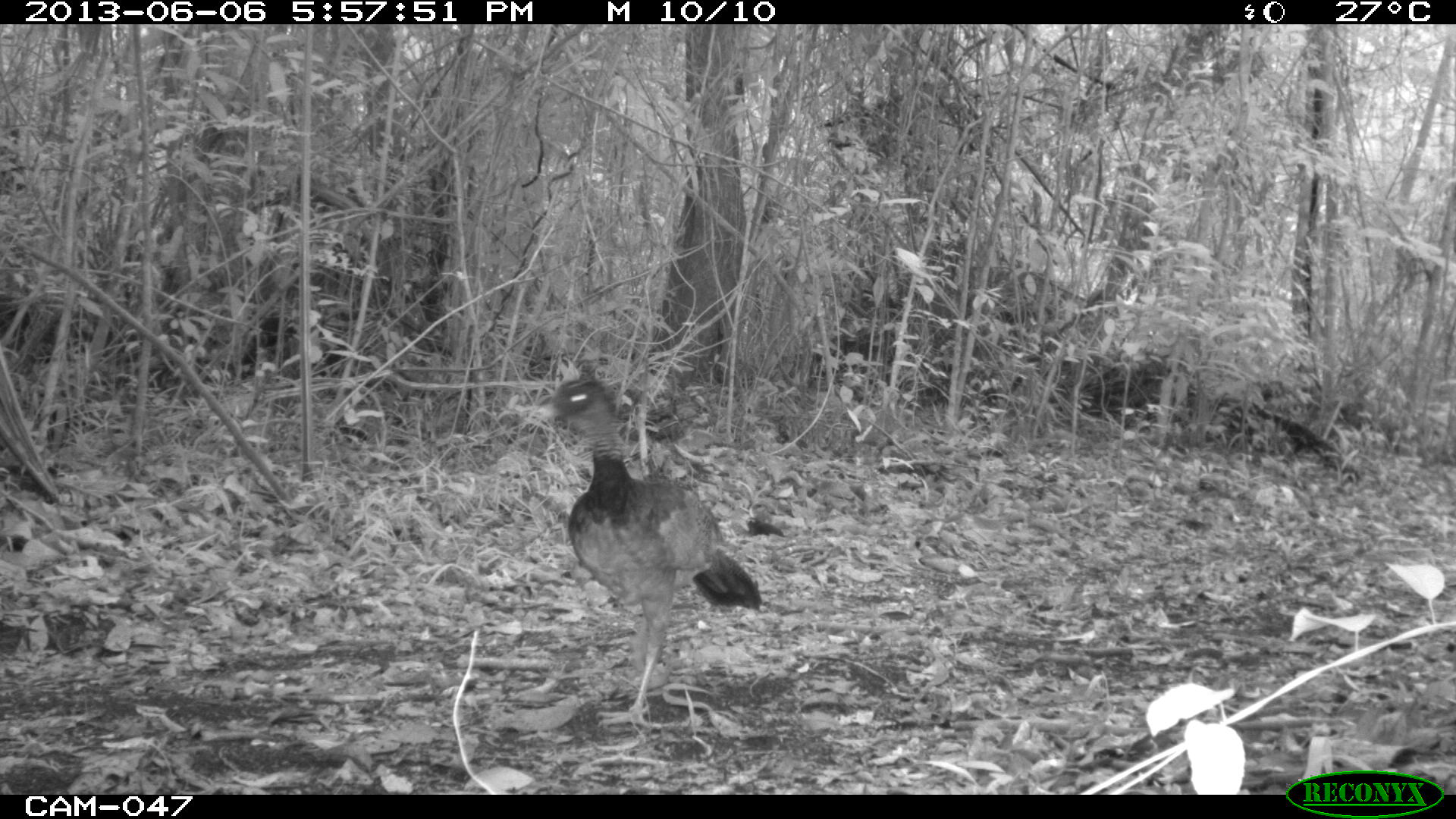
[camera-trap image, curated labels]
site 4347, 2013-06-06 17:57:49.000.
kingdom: Animalia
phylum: Chordata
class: Aves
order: Galliformes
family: Cracidae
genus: Crax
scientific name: Crax rubra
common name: great curassow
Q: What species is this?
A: Crax rubra (great curassow).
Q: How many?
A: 1.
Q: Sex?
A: Female.